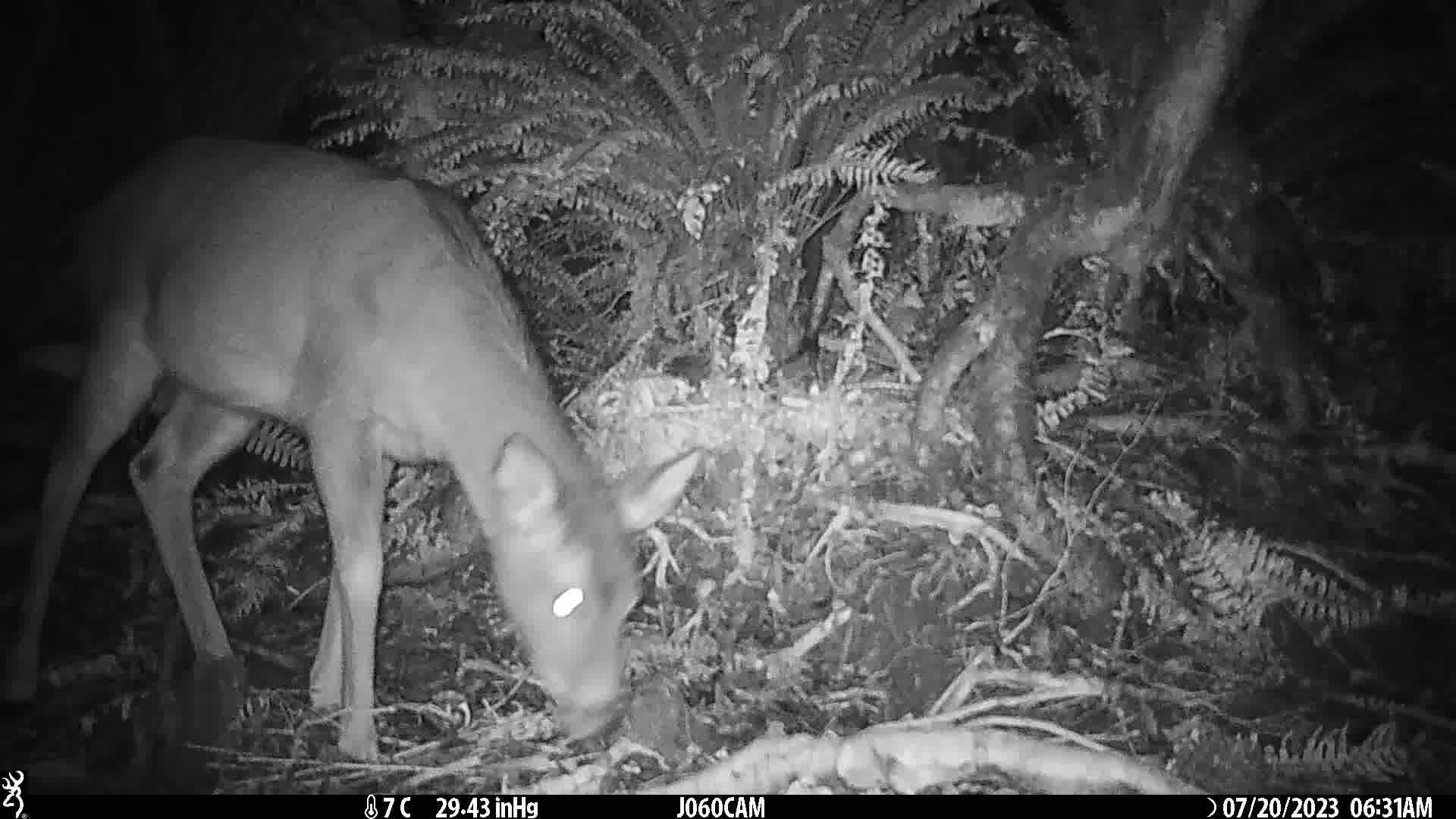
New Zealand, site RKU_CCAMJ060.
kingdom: Animalia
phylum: Chordata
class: Mammalia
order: Artiodactyla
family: Cervidae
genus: Odocoileus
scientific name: Odocoileus virginianus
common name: white-tailed deer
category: white tailed deer